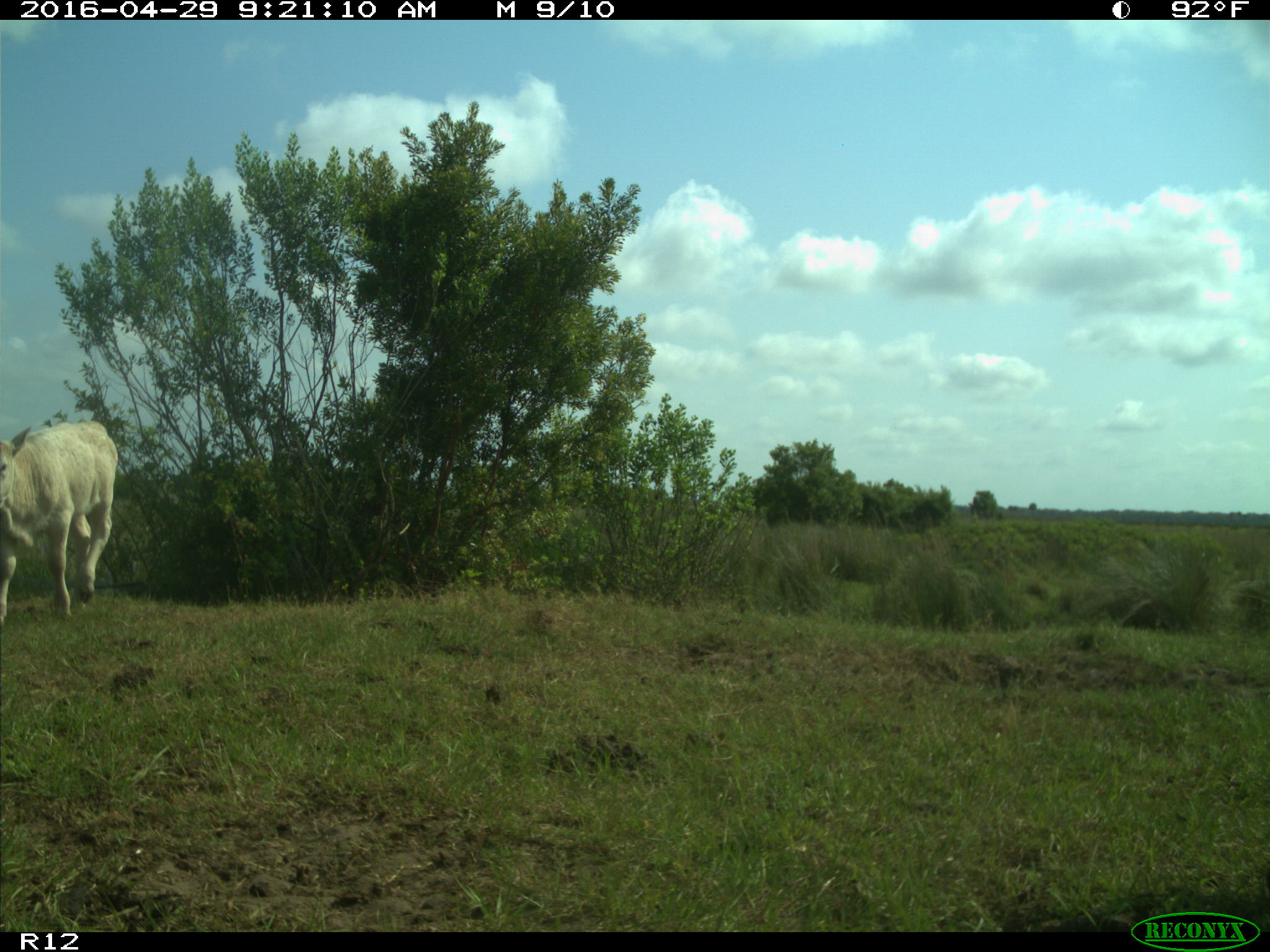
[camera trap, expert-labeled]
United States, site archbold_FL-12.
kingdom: Animalia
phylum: Chordata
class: Mammalia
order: Artiodactyla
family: Bovidae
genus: Bos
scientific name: Bos taurus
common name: domestic cow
Bos taurus (domestic cow).